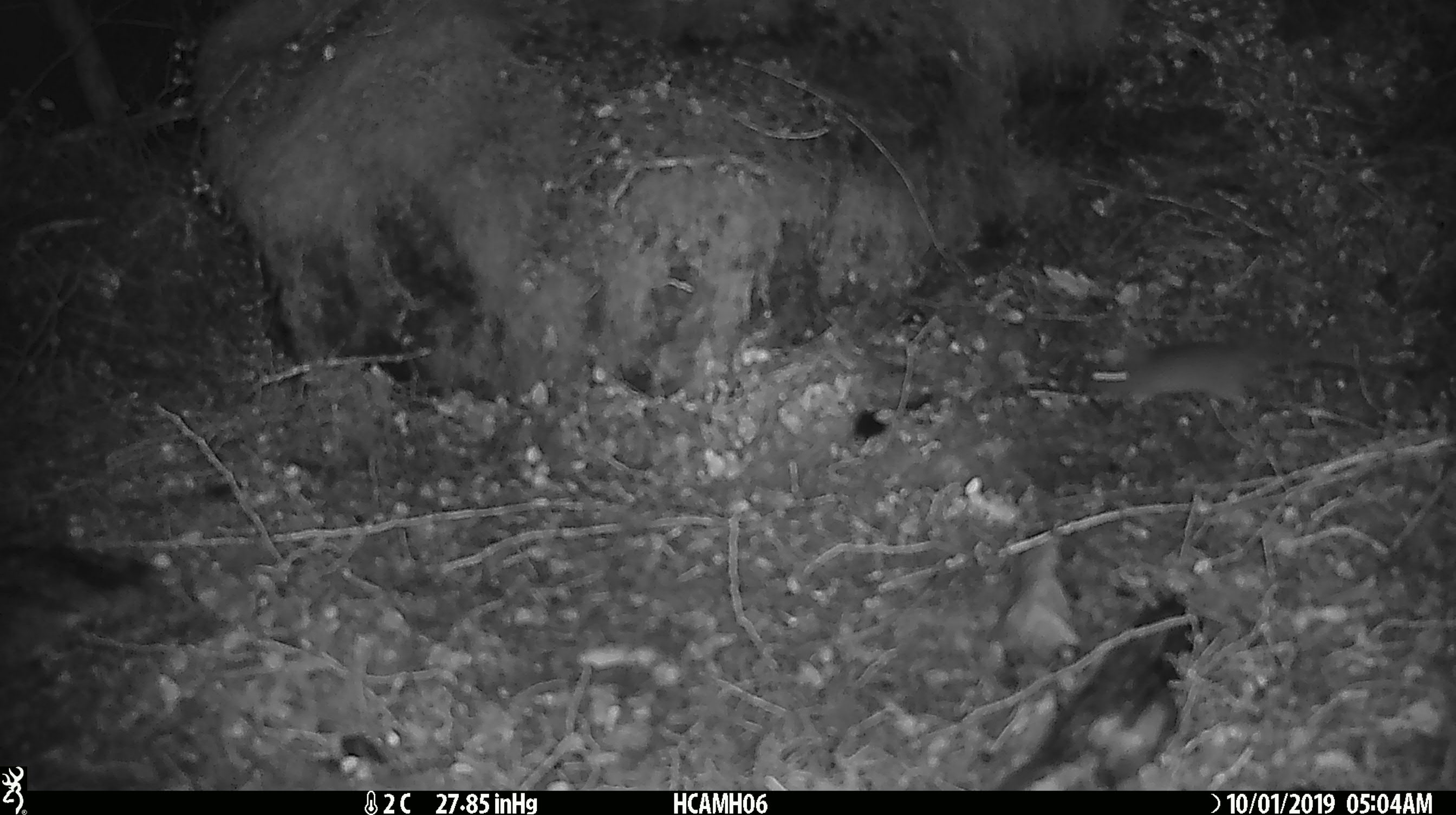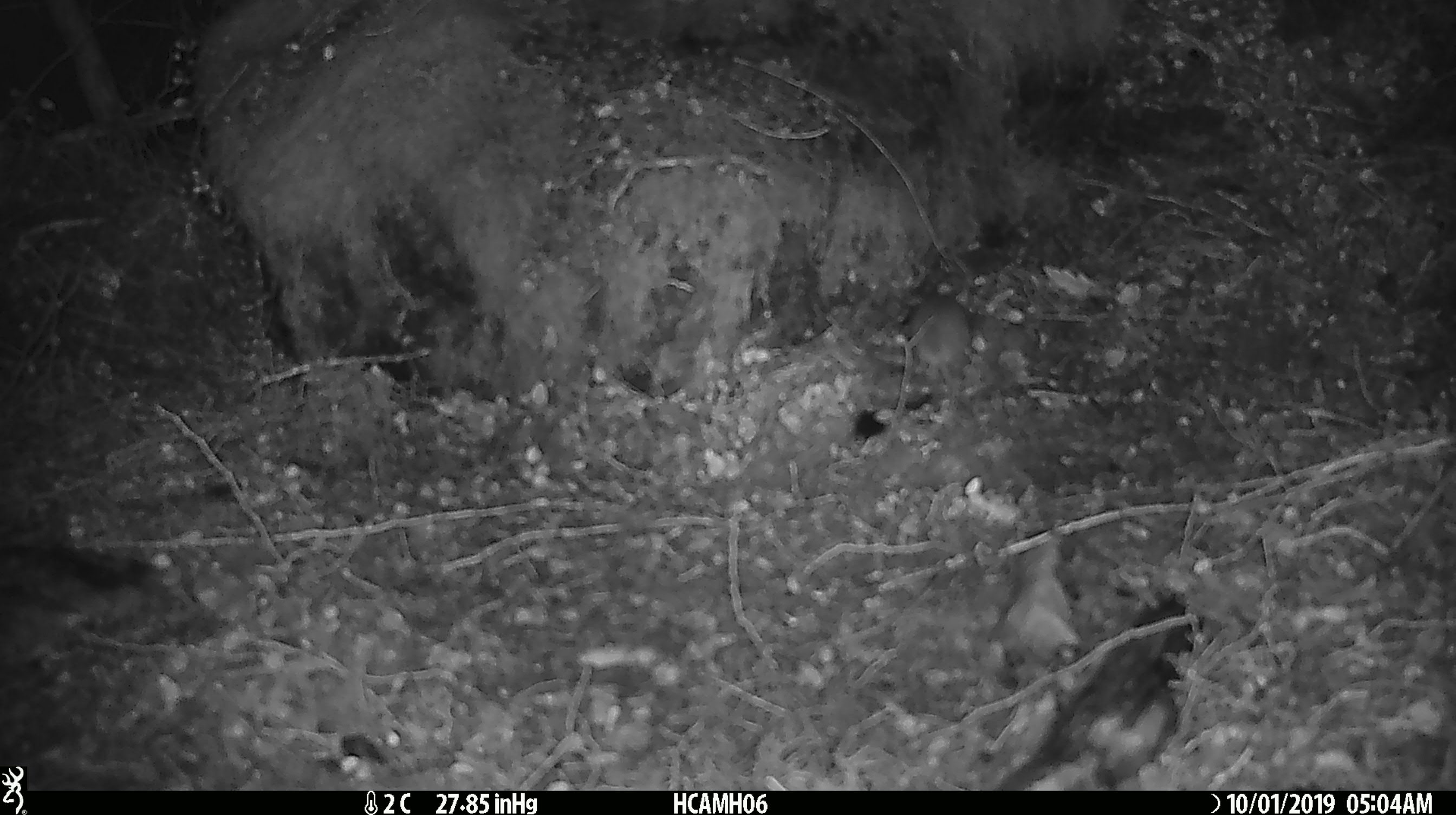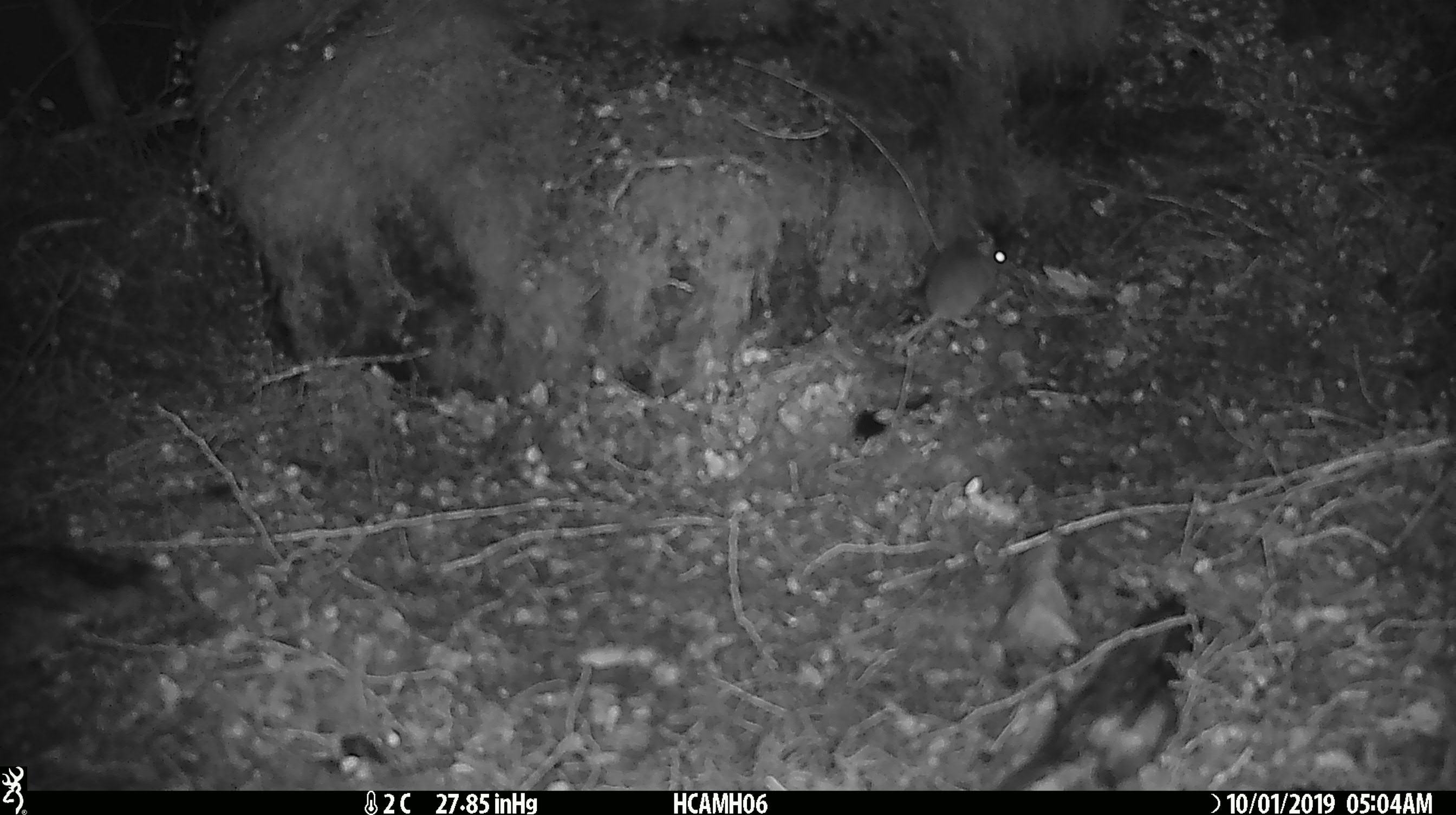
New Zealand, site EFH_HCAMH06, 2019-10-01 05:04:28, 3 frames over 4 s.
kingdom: Animalia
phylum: Chordata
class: Mammalia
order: Rodentia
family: Muridae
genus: Mus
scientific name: Mus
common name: mouse